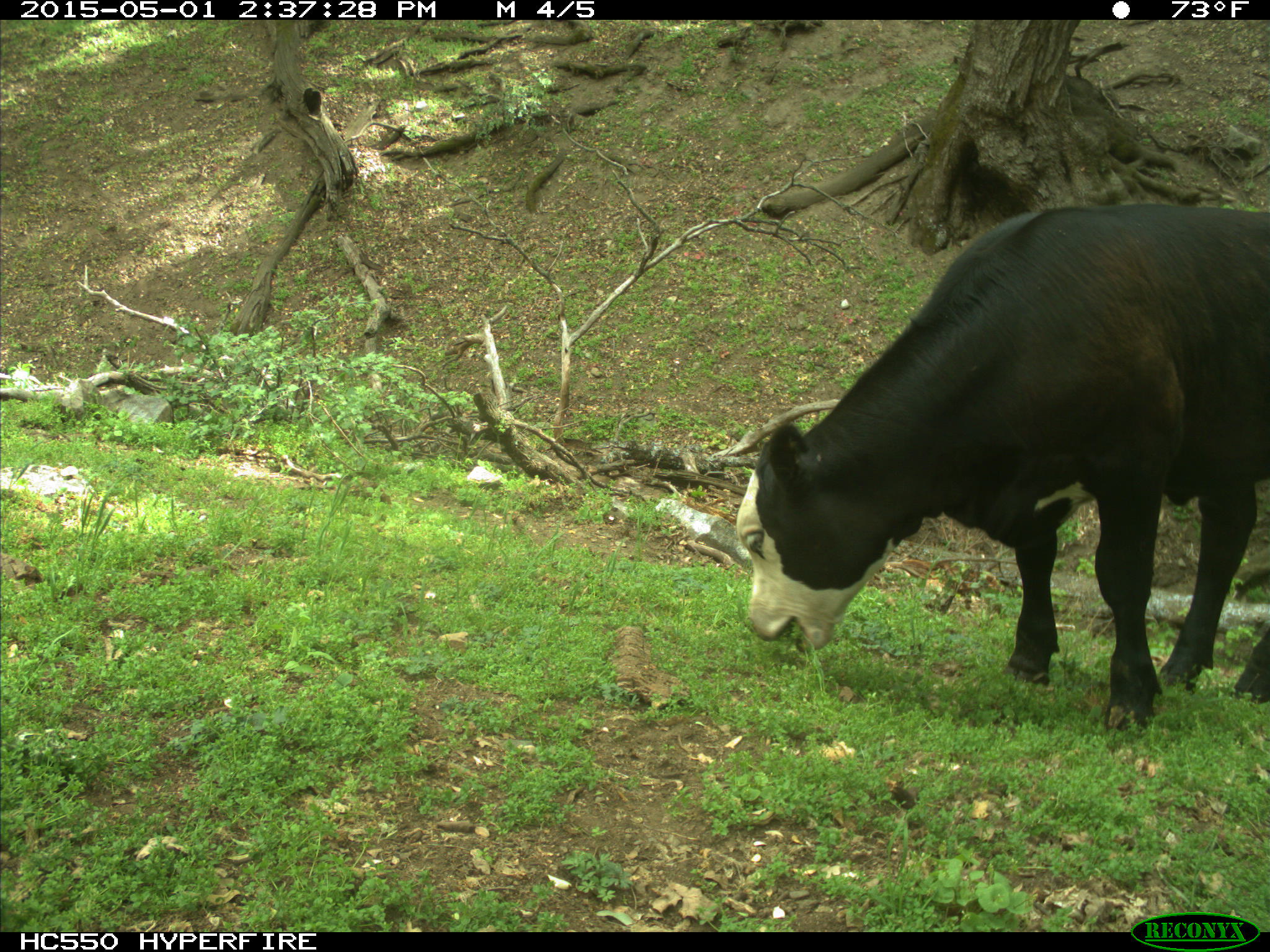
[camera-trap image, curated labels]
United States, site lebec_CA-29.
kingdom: Animalia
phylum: Chordata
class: Mammalia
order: Artiodactyla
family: Bovidae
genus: Bos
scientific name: Bos taurus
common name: domestic cow